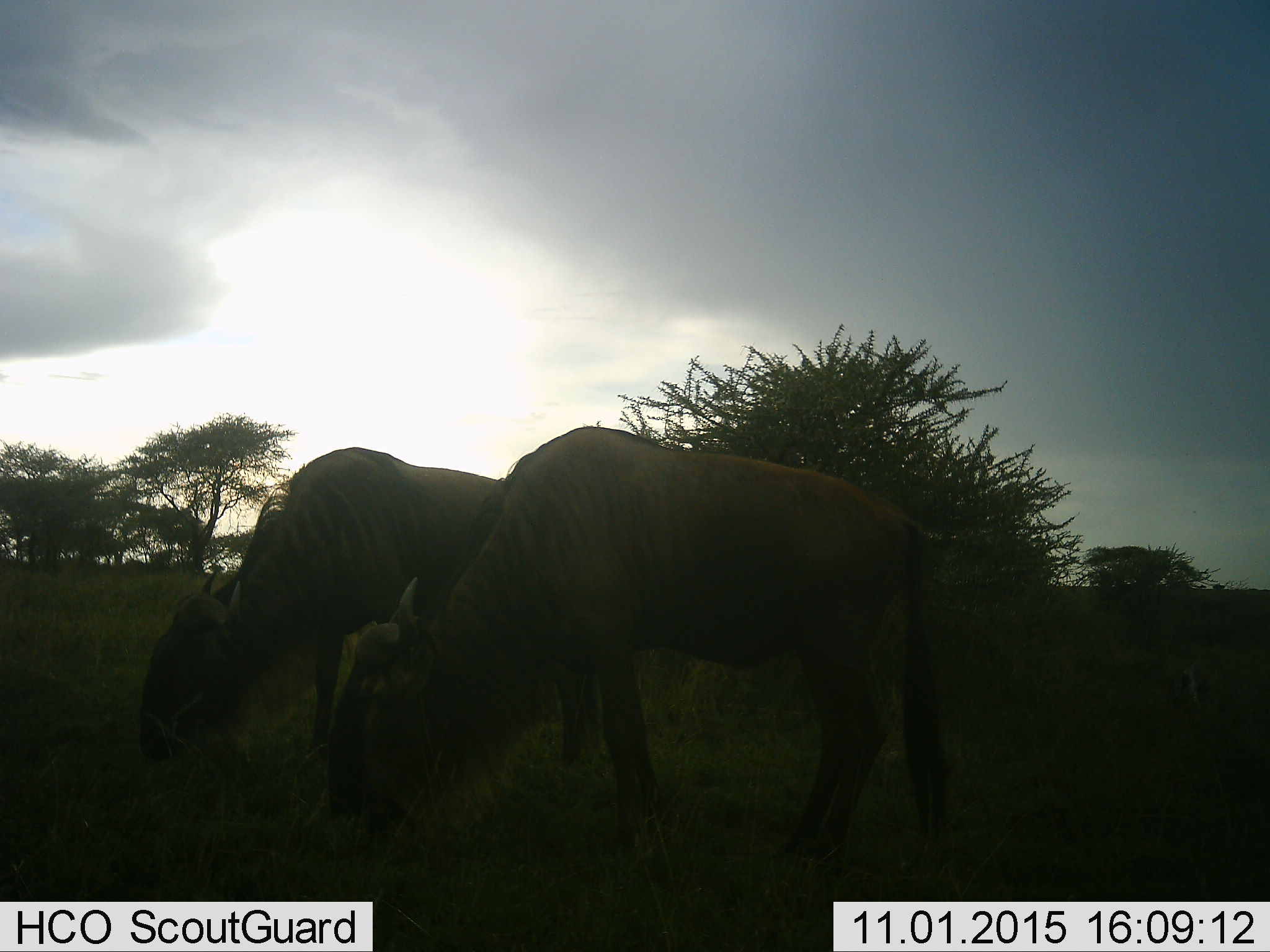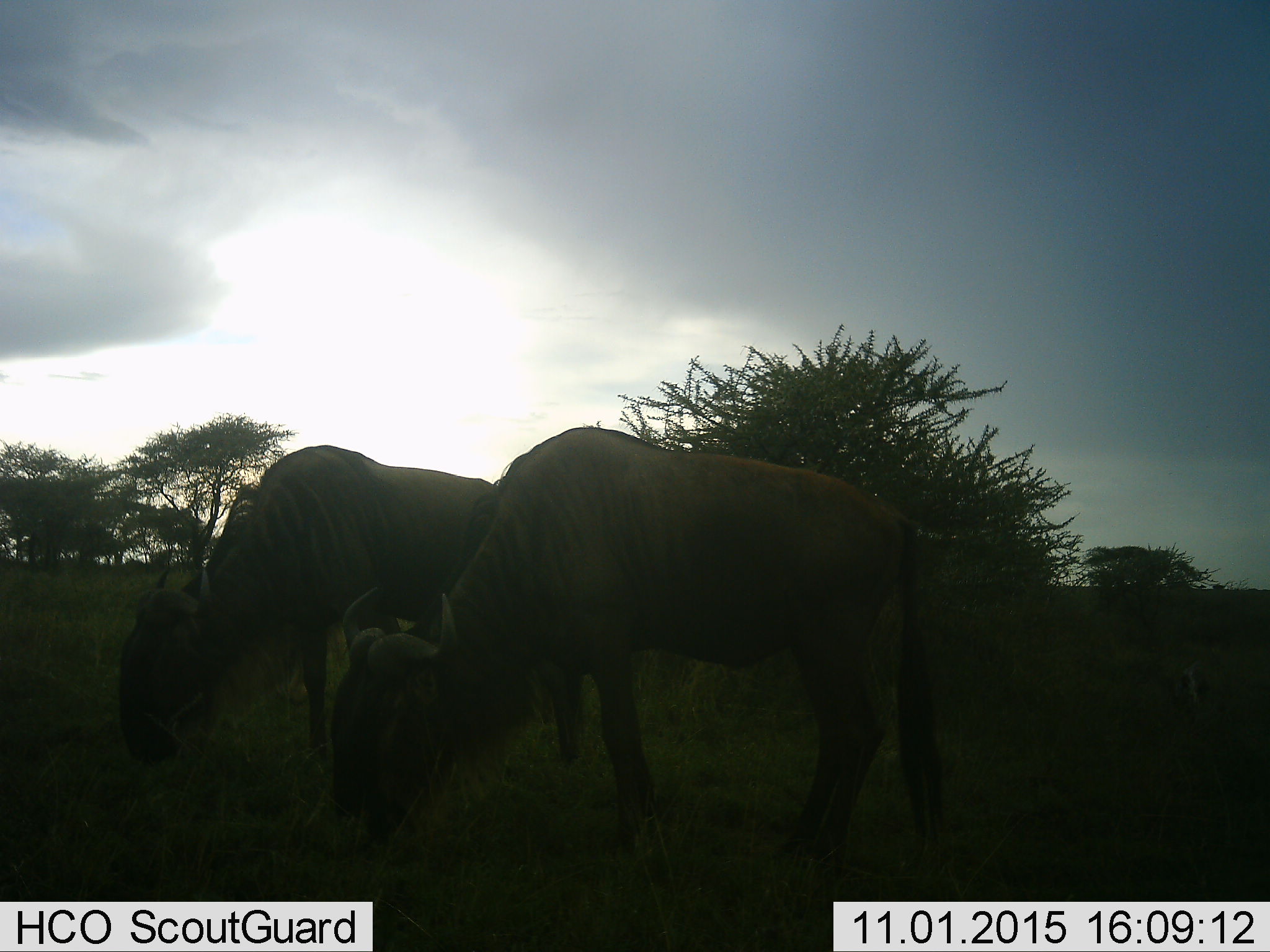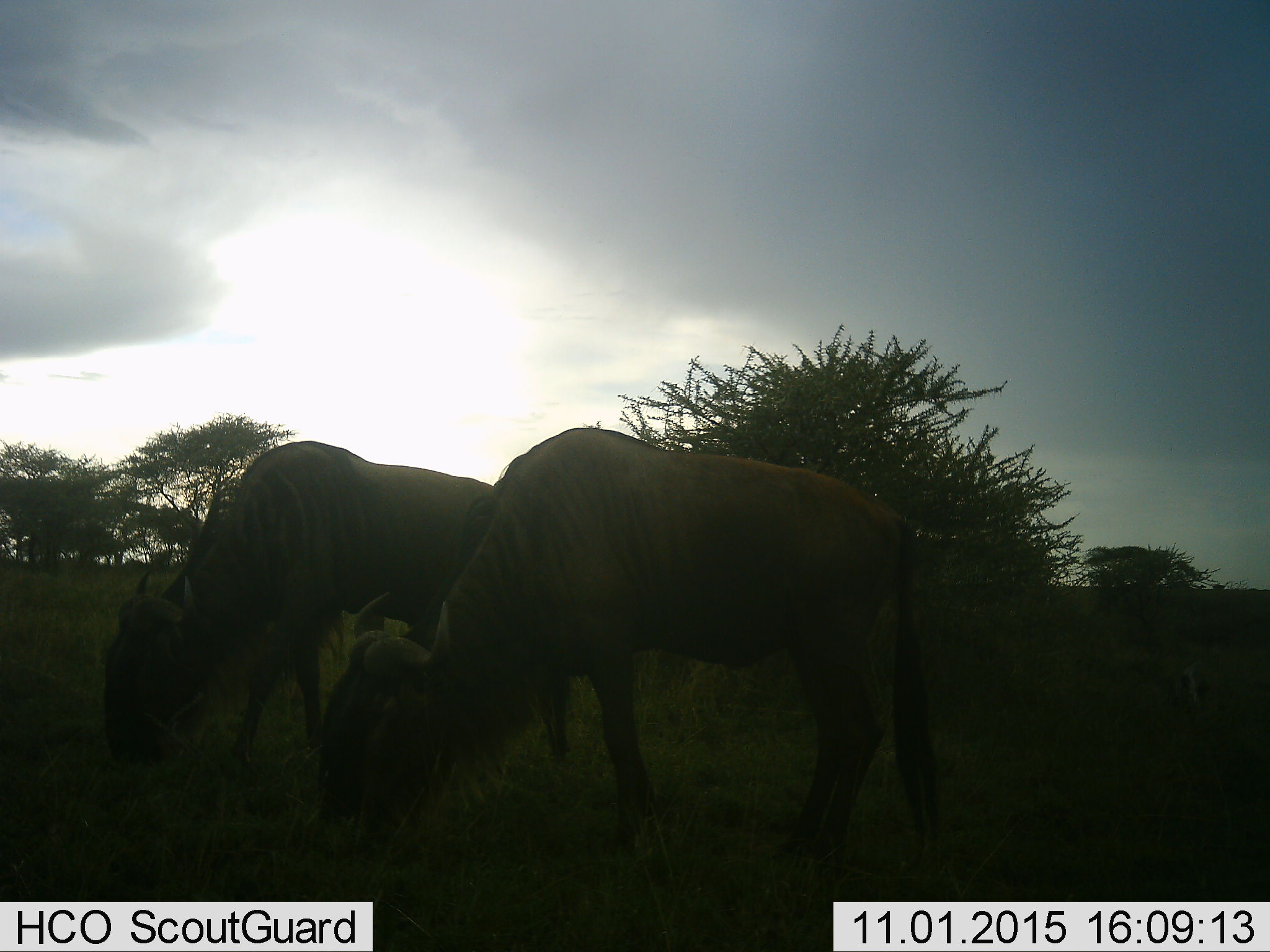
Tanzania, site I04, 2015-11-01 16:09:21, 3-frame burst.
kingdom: Animalia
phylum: Chordata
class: Mammalia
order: Artiodactyla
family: Bovidae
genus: Connochaetes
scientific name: Connochaetes taurinus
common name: blue wildebeest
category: wildebeest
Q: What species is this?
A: Wildebeest (blue wildebeest) (Connochaetes taurinus).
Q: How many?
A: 2.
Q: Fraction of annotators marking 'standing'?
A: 20%.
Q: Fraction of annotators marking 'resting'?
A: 0%.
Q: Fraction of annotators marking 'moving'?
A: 0%.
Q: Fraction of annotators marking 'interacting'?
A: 0%.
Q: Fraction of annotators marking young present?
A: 0%.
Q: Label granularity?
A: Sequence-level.